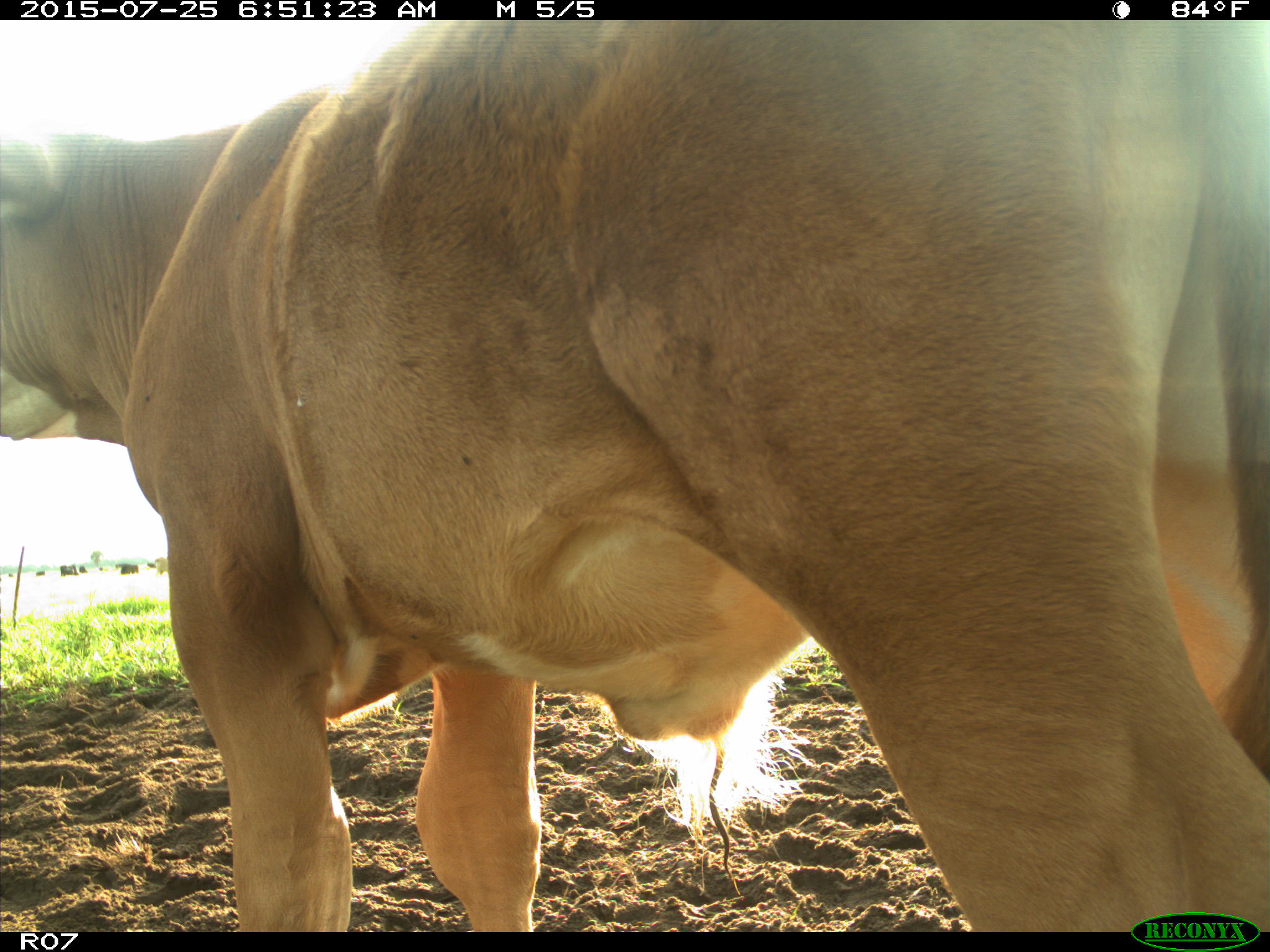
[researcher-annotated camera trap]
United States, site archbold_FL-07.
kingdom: Animalia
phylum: Chordata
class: Mammalia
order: Artiodactyla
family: Bovidae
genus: Bos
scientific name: Bos taurus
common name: domestic cow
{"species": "Bos taurus (domestic cow)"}